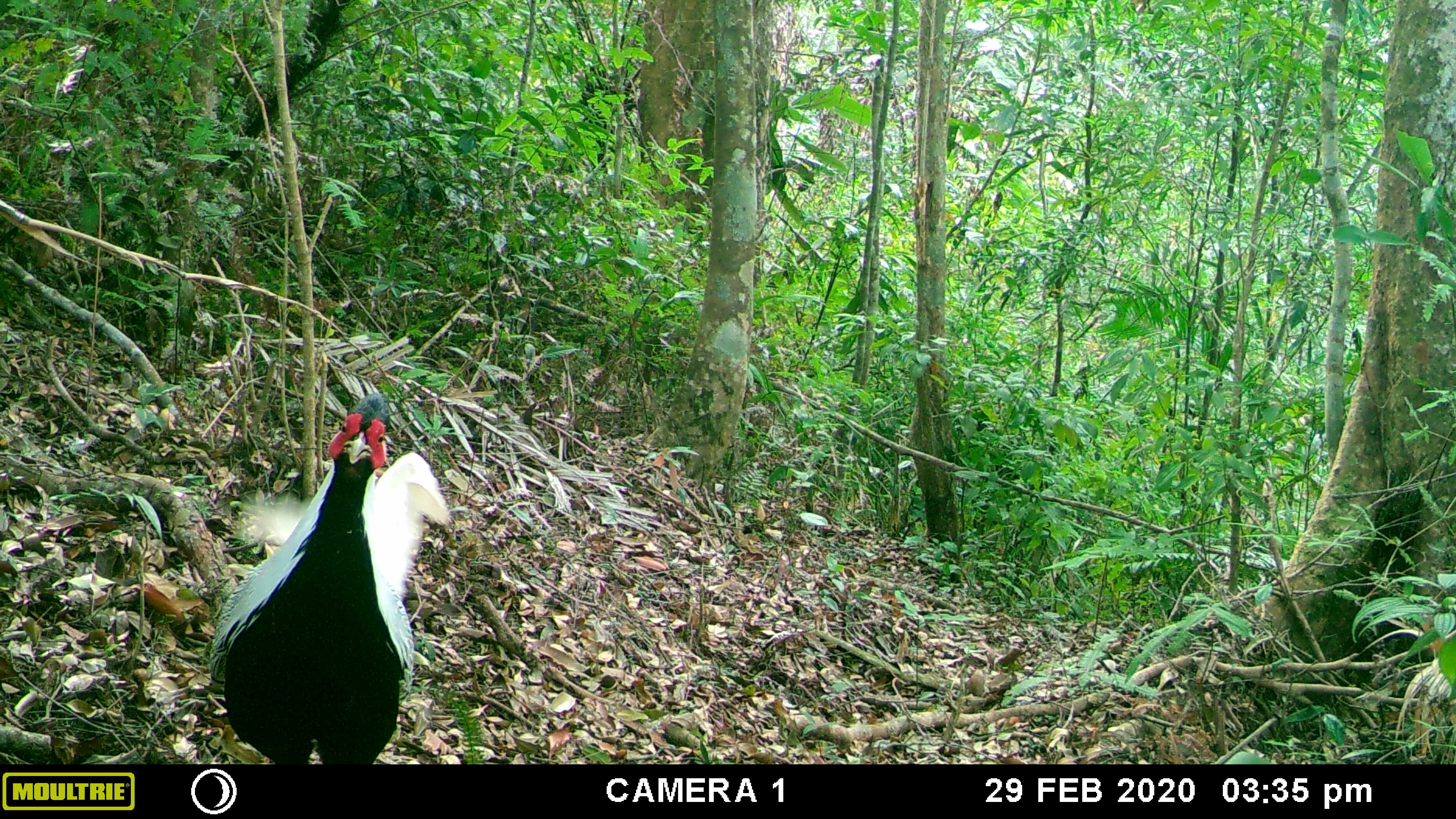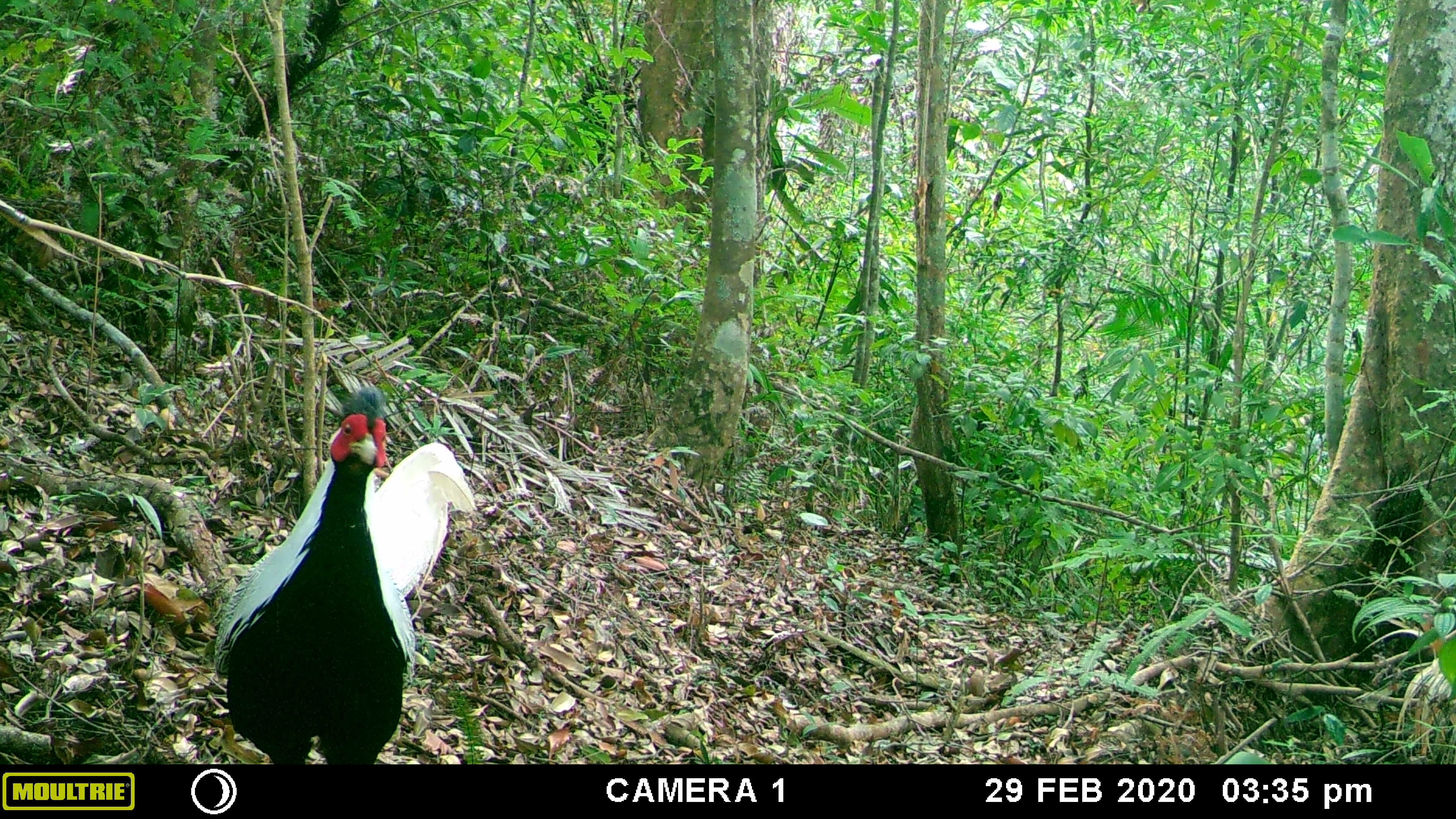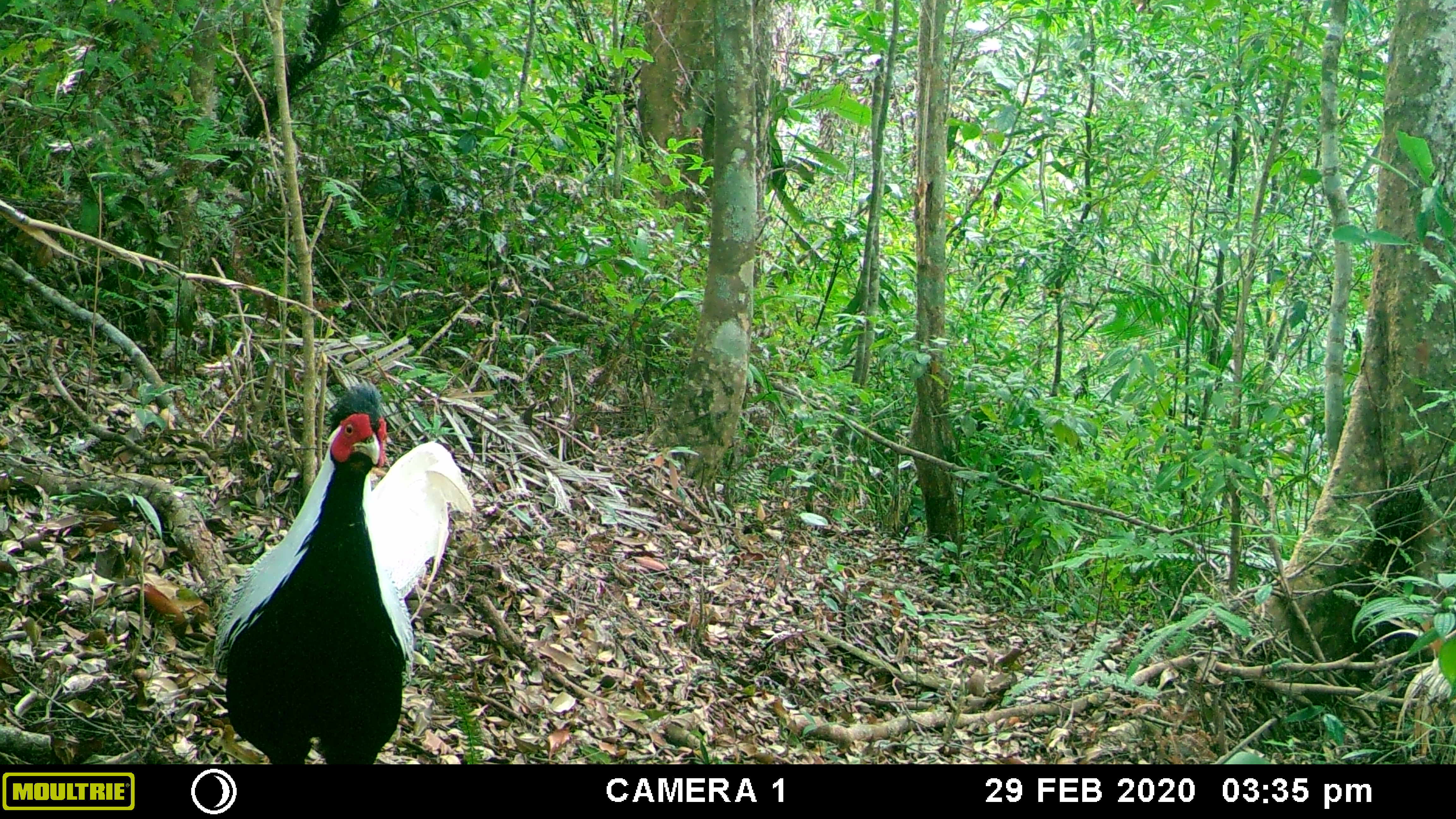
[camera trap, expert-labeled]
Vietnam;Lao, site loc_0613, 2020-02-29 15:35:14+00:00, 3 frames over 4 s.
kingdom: Animalia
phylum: Chordata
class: Aves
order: Galliformes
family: Phasianidae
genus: Lophura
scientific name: Lophura nycthemera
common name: silver pheasant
Silver pheasant (Lophura nycthemera). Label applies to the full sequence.